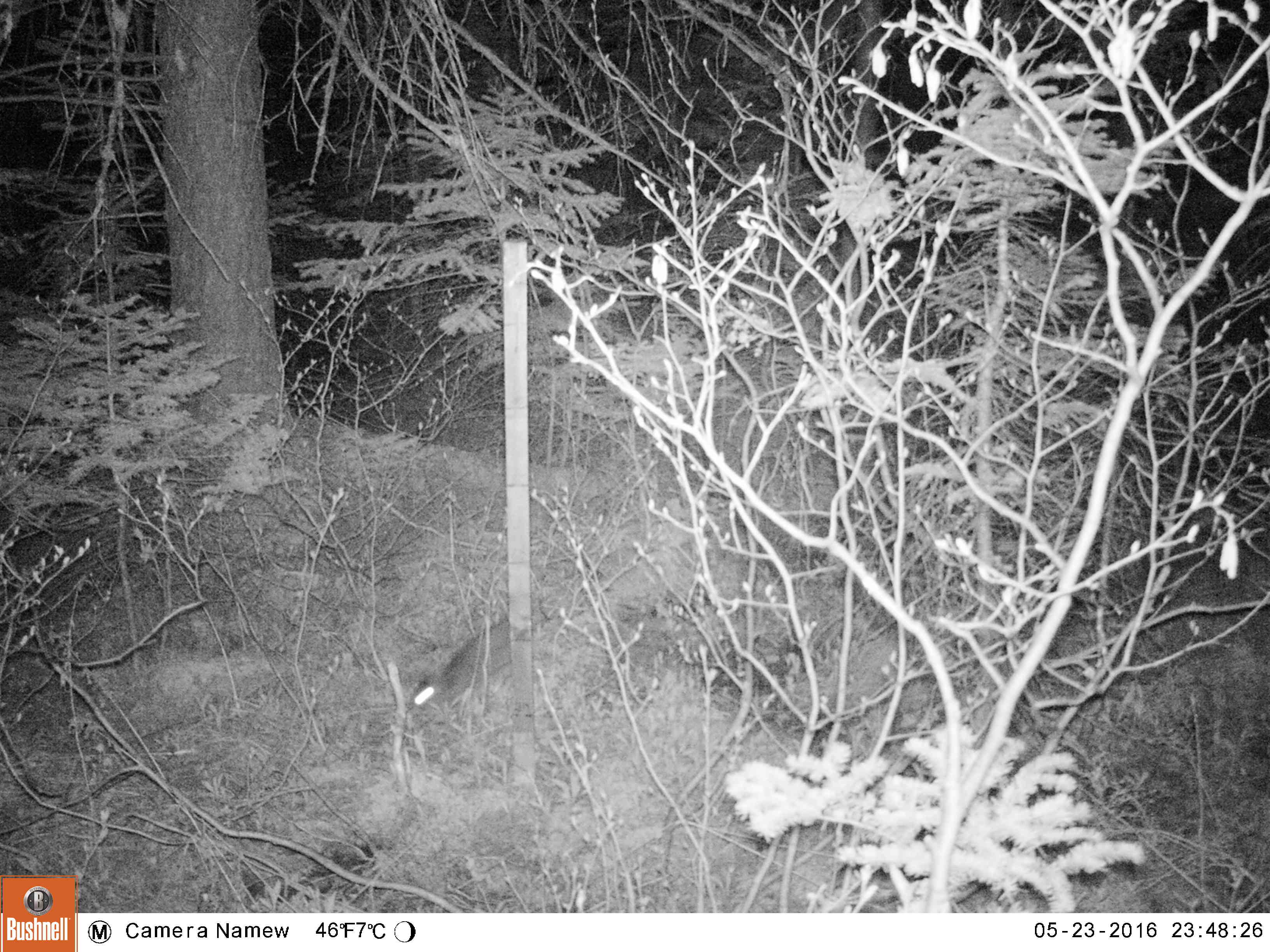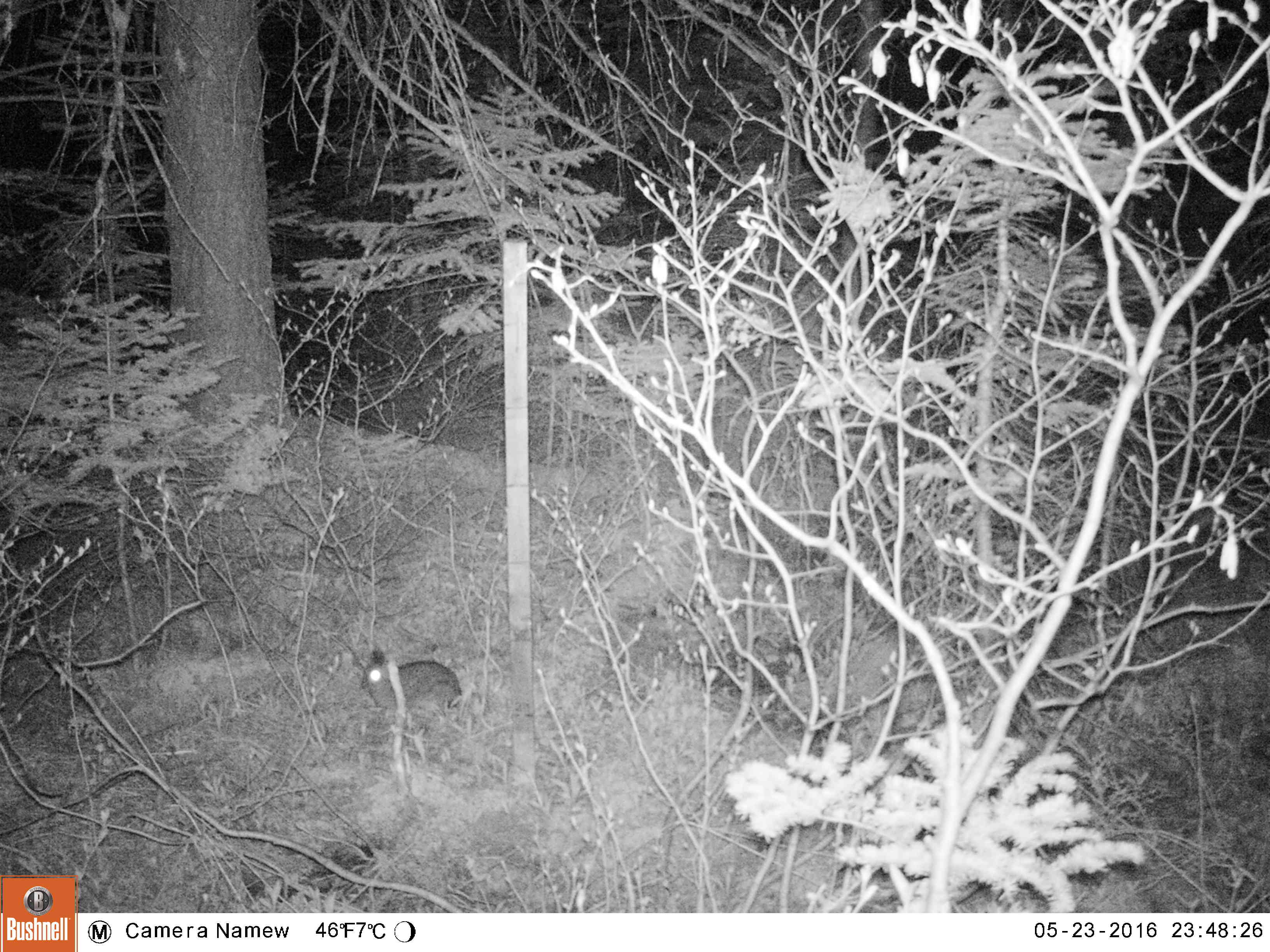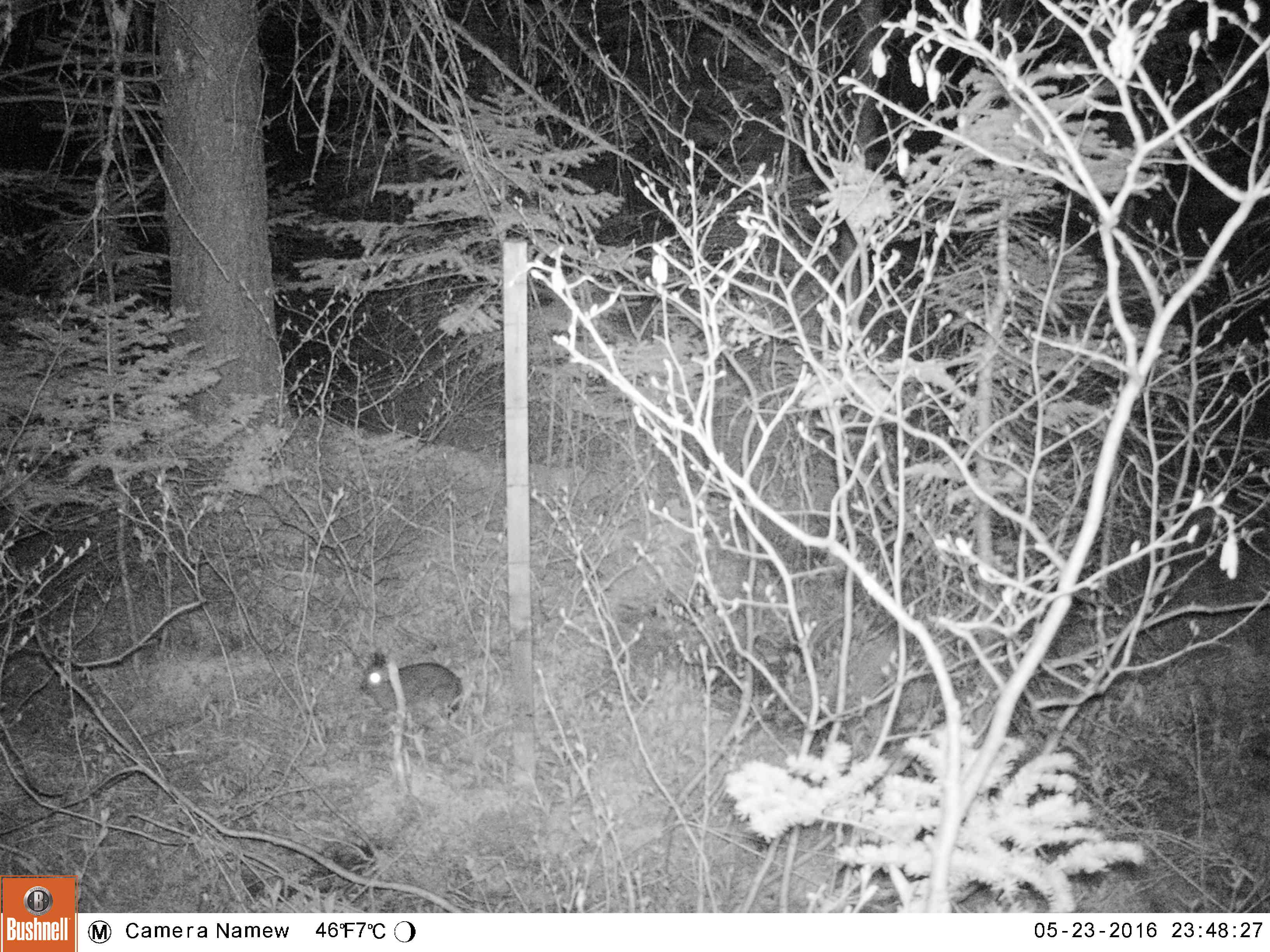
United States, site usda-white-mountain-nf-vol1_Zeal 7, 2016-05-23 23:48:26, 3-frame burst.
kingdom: Animalia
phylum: Chordata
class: Mammalia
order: Lagomorpha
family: Leporidae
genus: Lepus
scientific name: Lepus americanus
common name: snowshoe hare